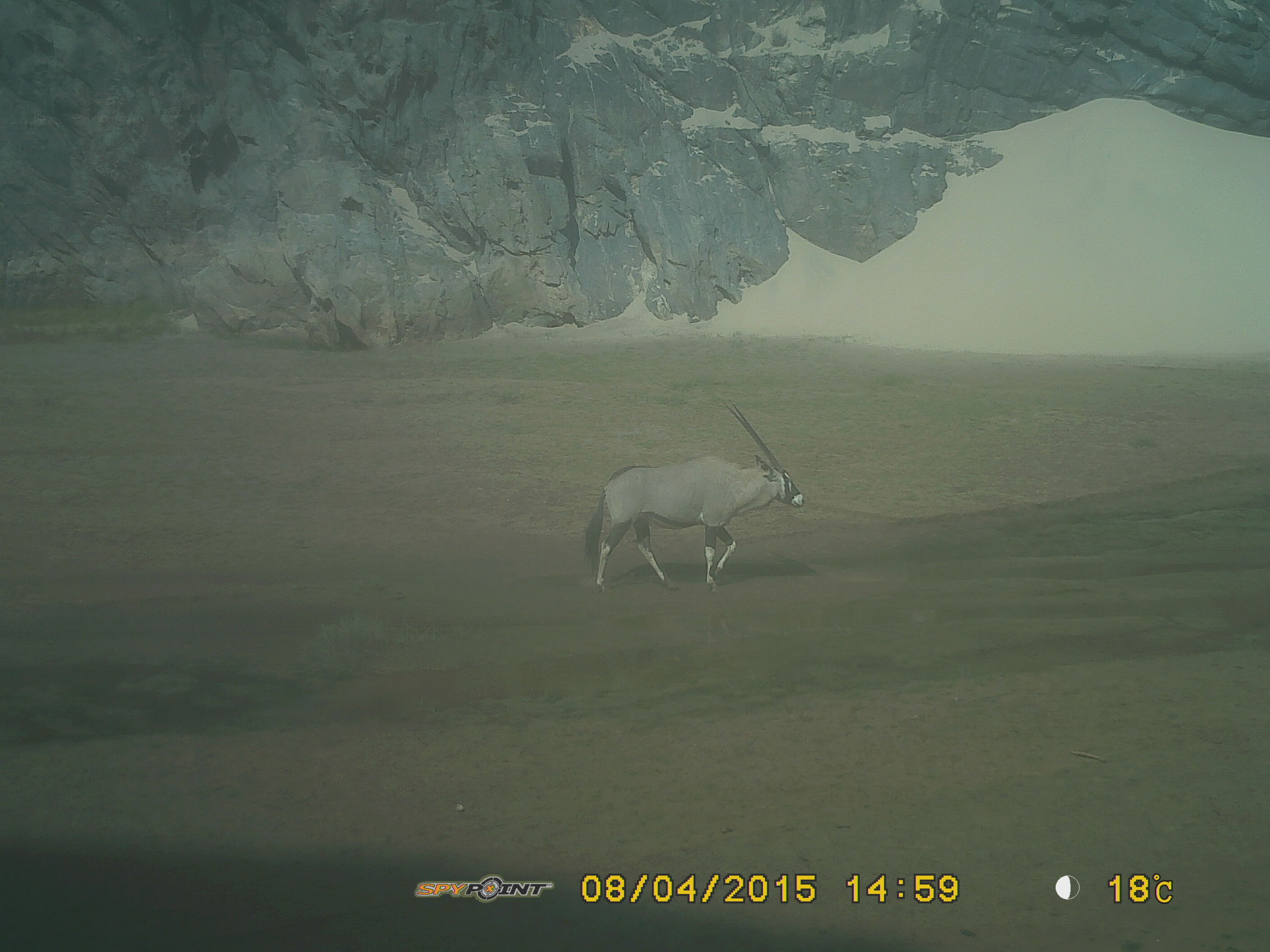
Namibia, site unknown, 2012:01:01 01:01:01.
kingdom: Animalia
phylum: Chordata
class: Mammalia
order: Artiodactyla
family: Bovidae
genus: Oryx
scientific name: Oryx gazella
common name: gemsbok